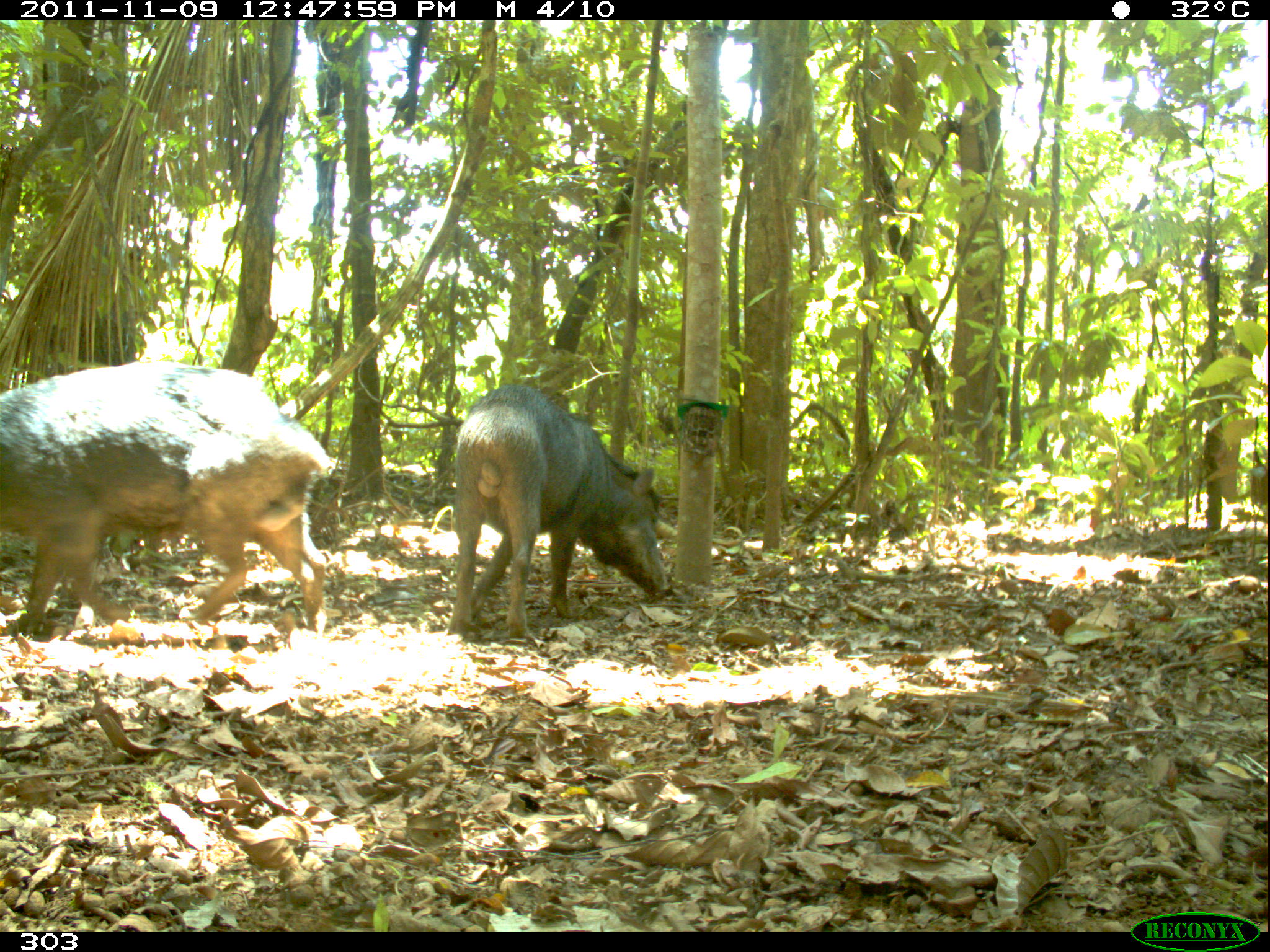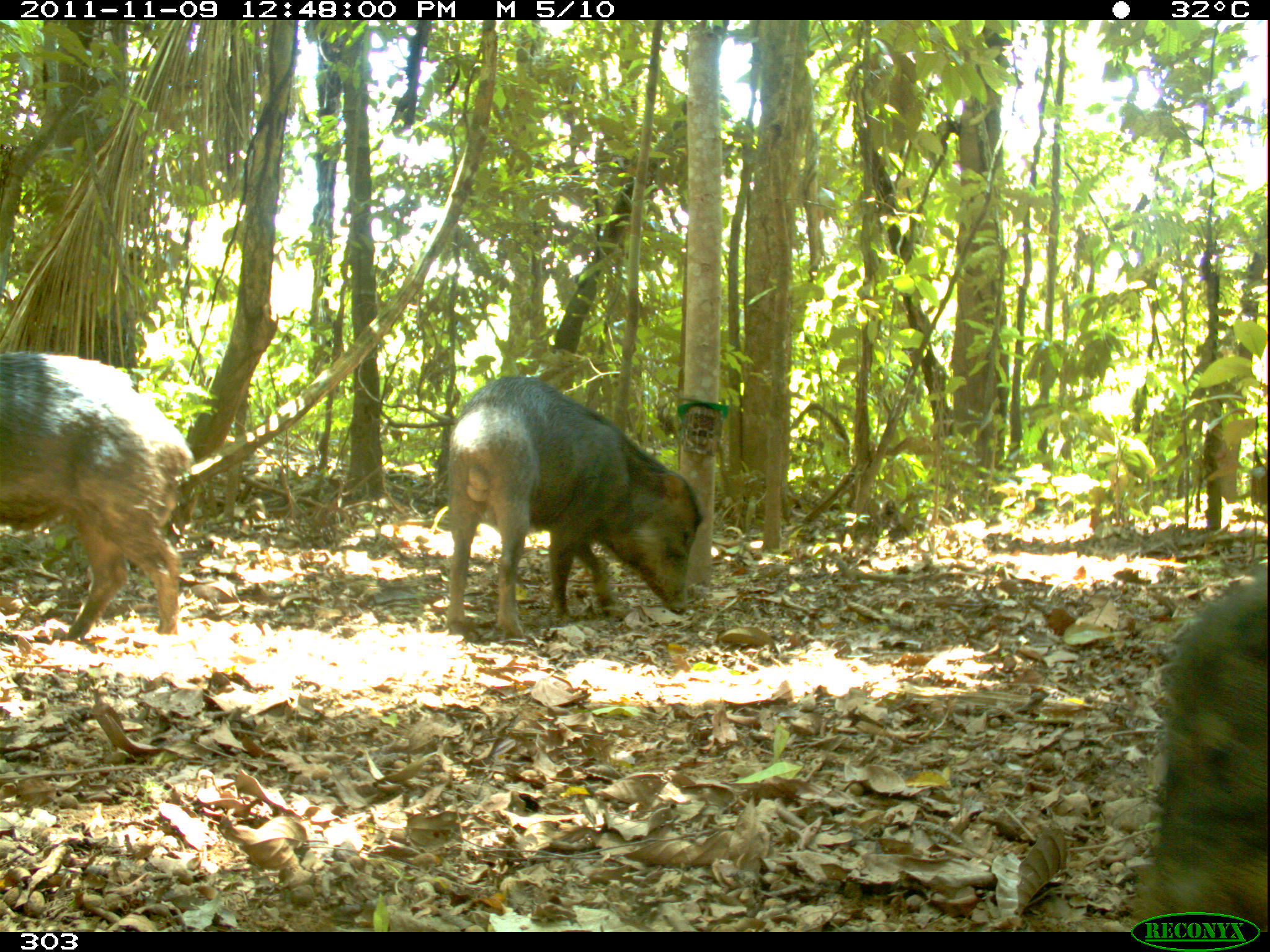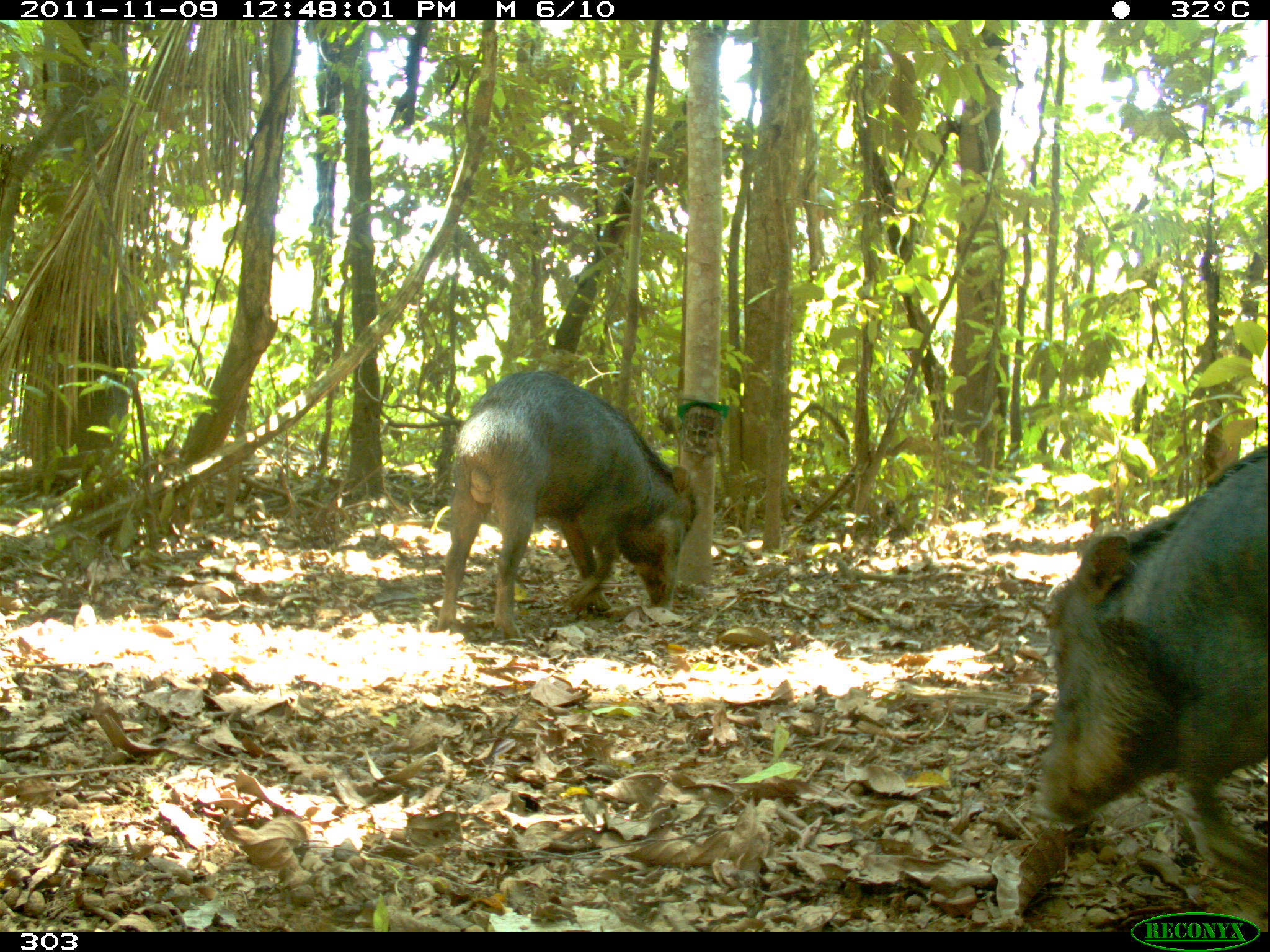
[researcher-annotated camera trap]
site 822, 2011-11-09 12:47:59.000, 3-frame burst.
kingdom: Animalia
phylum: Chordata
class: Mammalia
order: Artiodactyla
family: Tayassuidae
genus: Tayassu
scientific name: Tayassu pecari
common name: white-lipped peccary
Tayassu pecari (white-lipped peccary).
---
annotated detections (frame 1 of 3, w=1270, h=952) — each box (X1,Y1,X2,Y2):
tayassu pecari: (0,360,338,633); (448,385,670,641)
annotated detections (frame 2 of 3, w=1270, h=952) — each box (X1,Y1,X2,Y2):
tayassu pecari: (447,375,707,640); (0,348,195,642); (1123,573,1270,931)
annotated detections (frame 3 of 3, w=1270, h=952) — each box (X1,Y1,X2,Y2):
tayassu pecari: (1036,442,1265,881); (437,369,699,638)